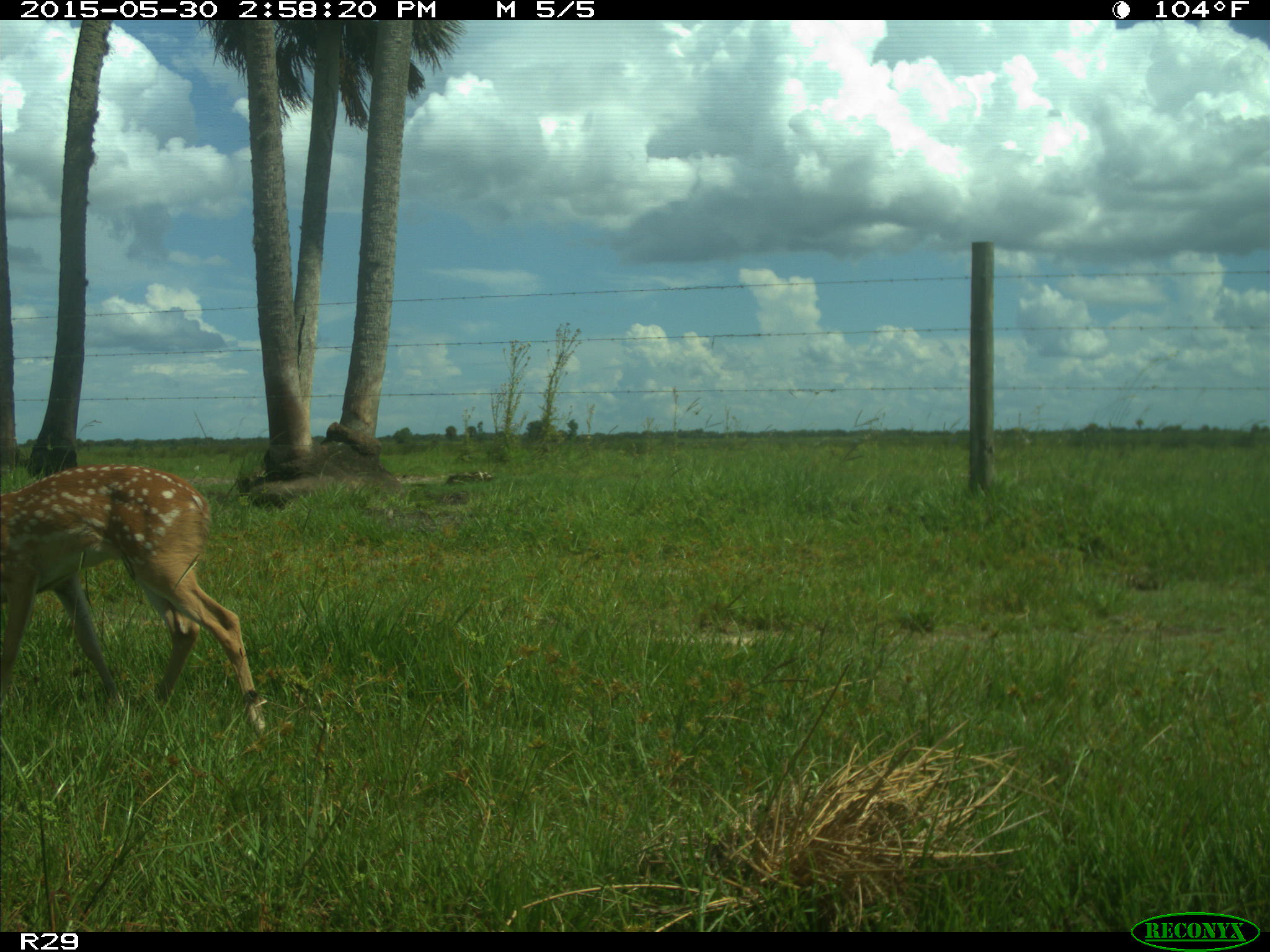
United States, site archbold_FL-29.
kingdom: Animalia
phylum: Chordata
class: Mammalia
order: Artiodactyla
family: Cervidae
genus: Odocoileus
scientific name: Odocoileus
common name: deer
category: unidentified deer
Unidentified deer (deer) (Odocoileus).